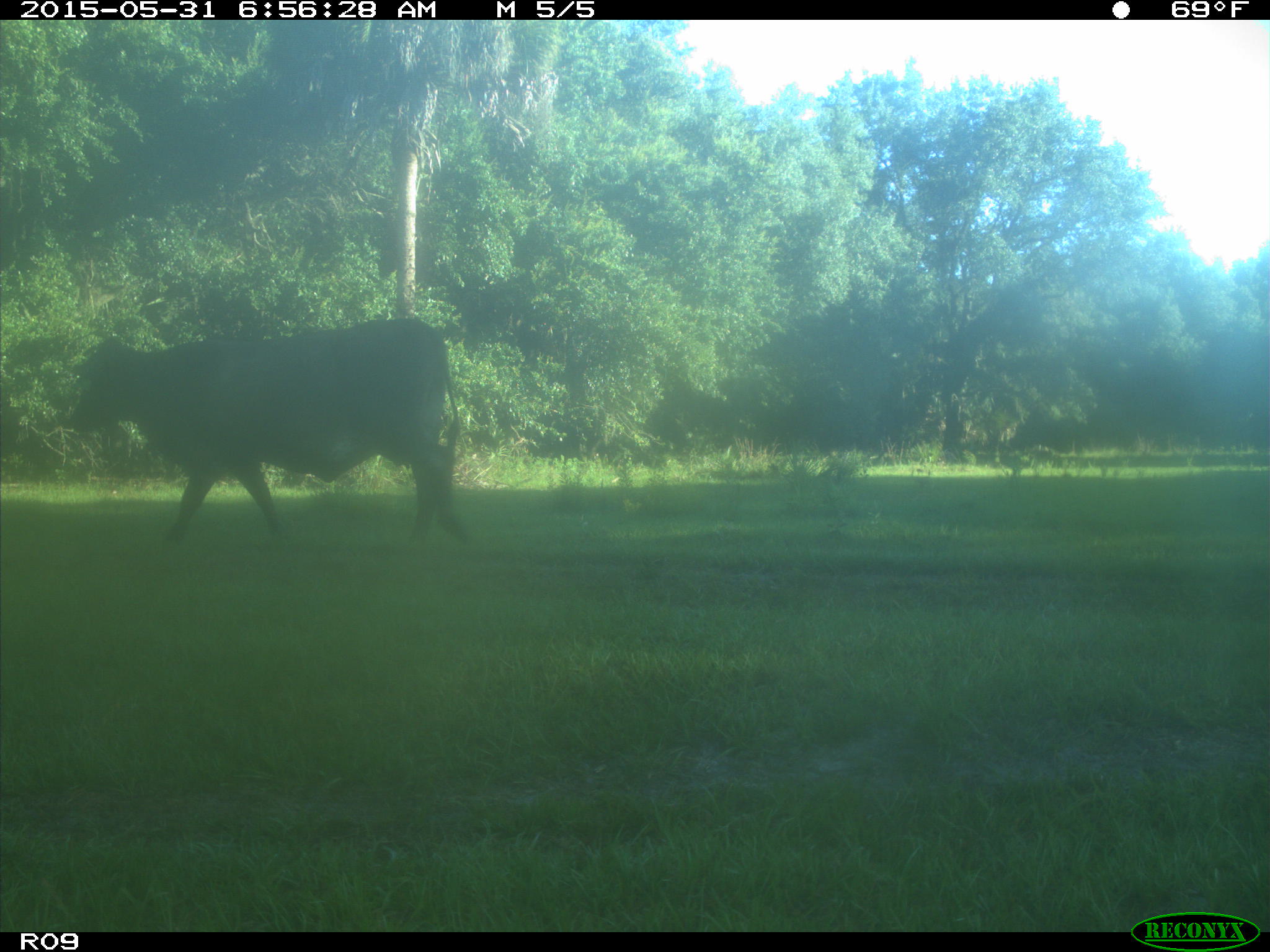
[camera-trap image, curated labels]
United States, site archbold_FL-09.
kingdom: Animalia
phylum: Chordata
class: Mammalia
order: Artiodactyla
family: Bovidae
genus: Bos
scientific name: Bos taurus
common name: domestic cow